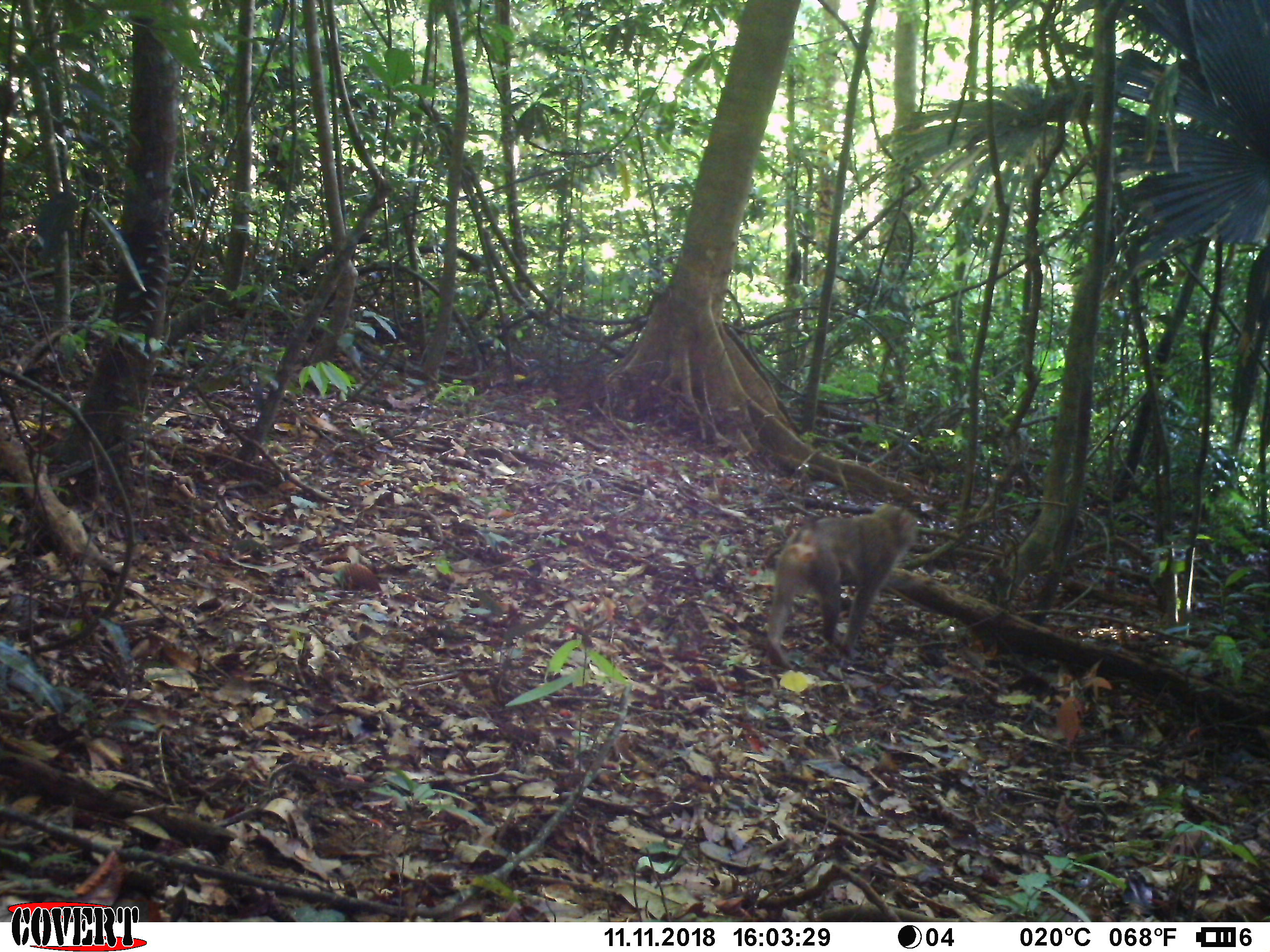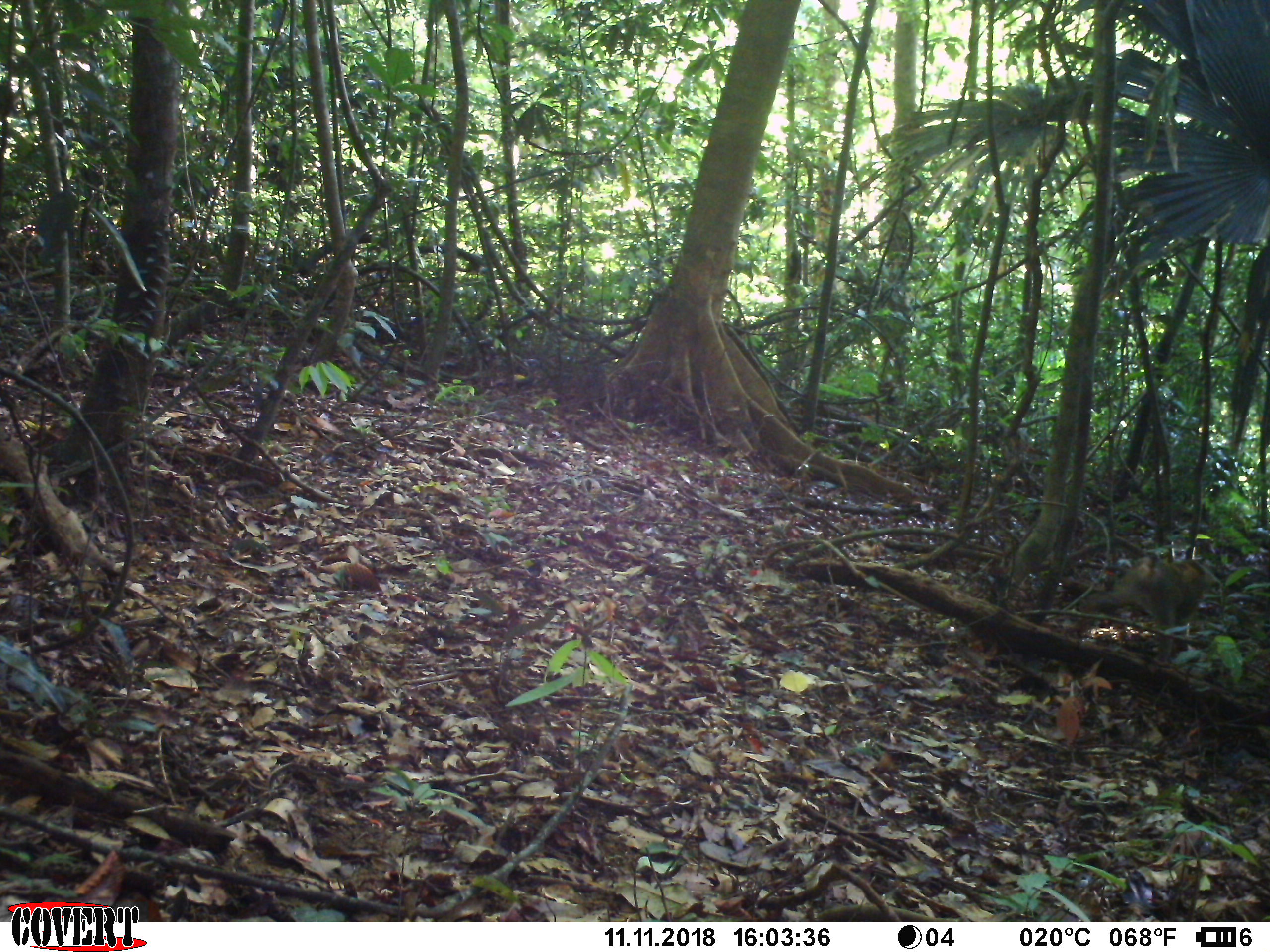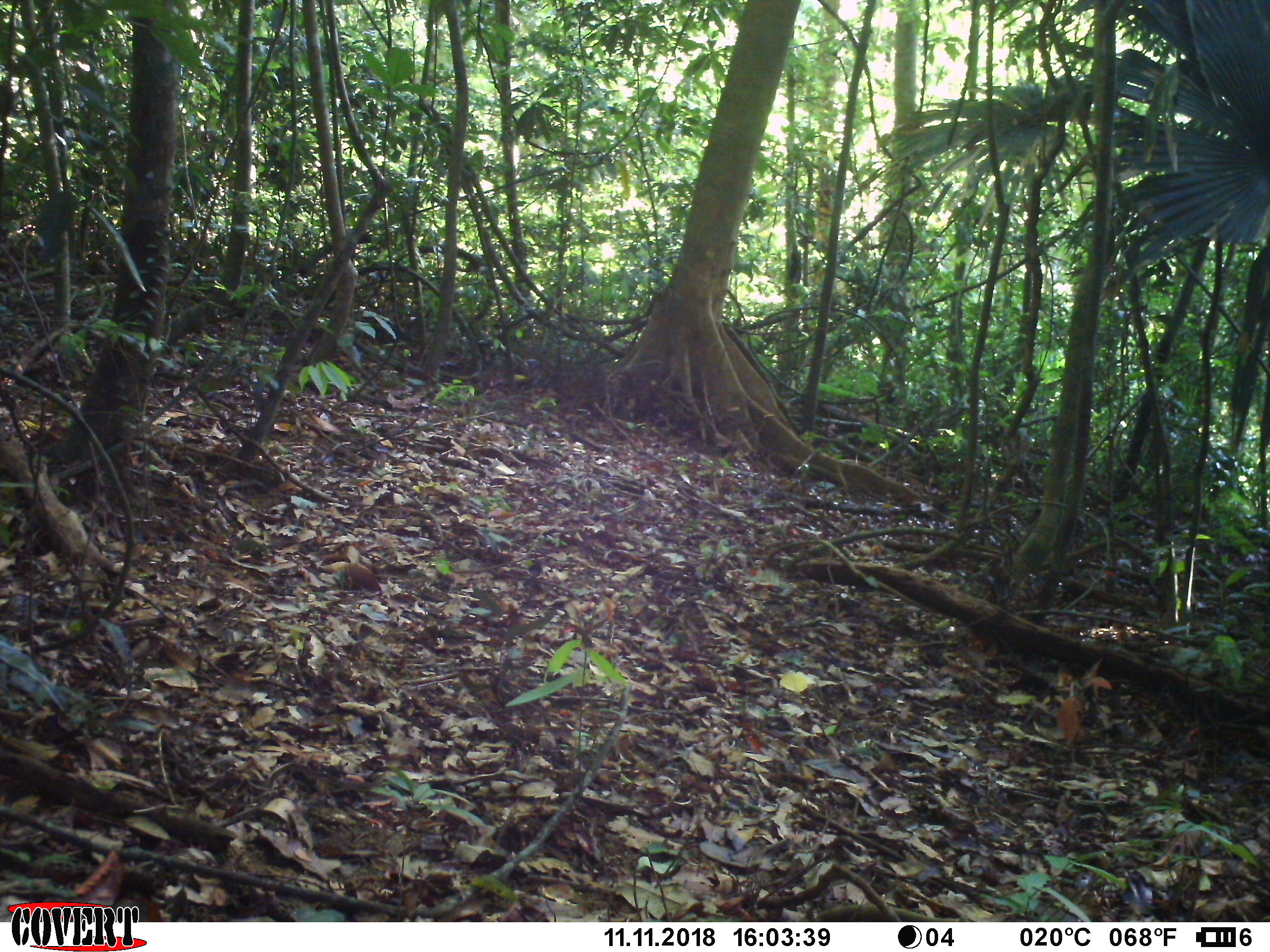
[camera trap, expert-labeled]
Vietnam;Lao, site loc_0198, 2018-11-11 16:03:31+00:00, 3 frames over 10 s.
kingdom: Animalia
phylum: Chordata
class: Mammalia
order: Primates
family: Cercopithecidae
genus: Macaca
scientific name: Macaca nemestrina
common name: pig-tailed macaque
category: pig tailed macaque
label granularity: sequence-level